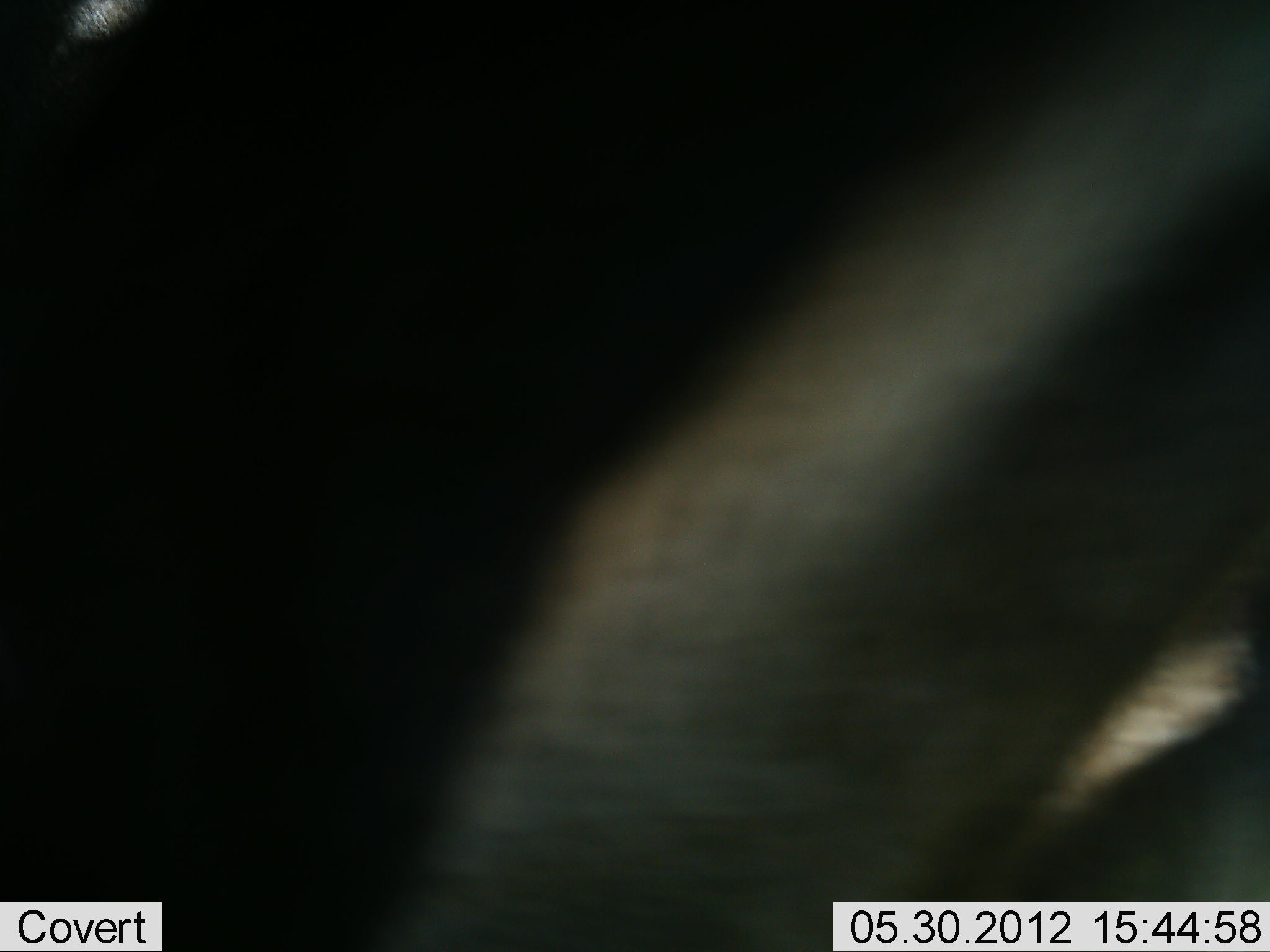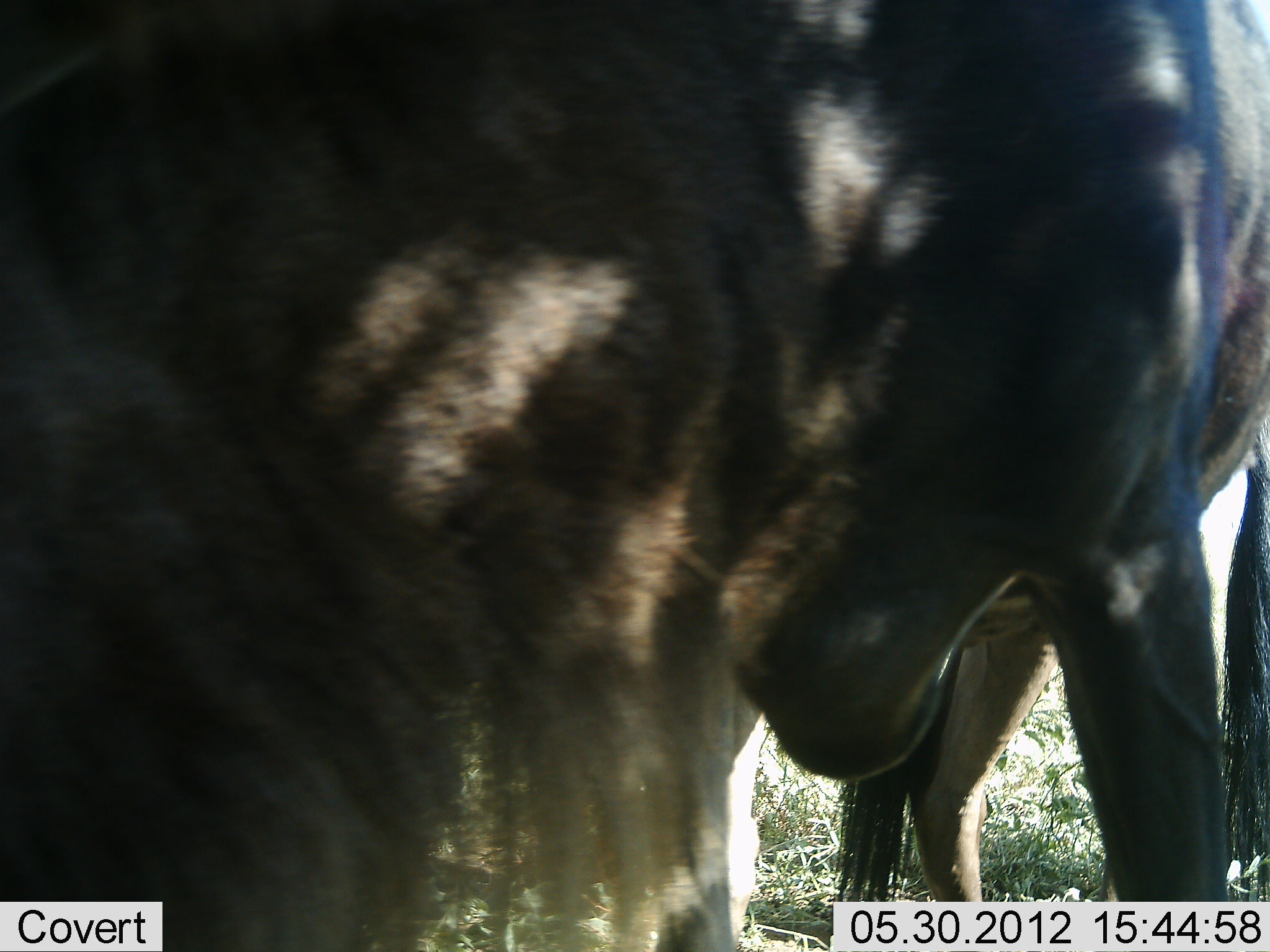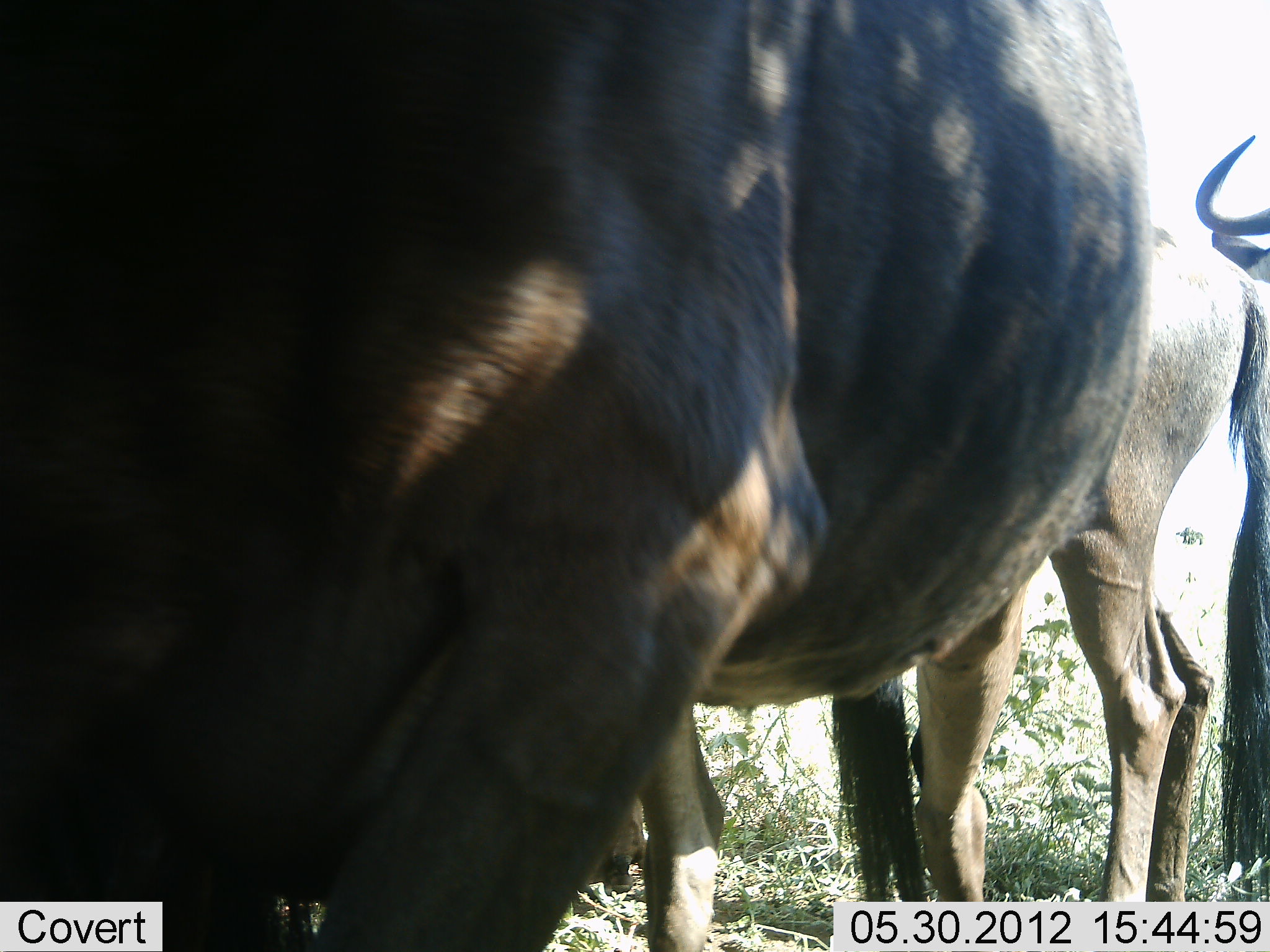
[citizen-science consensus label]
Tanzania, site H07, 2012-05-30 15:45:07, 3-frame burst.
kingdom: Animalia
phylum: Chordata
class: Mammalia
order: Artiodactyla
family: Bovidae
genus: Connochaetes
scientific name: Connochaetes taurinus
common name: blue wildebeest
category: wildebeest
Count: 3.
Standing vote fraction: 50%.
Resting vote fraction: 0%.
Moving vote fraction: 30%.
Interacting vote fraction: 30%.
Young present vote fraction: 0%.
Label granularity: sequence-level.